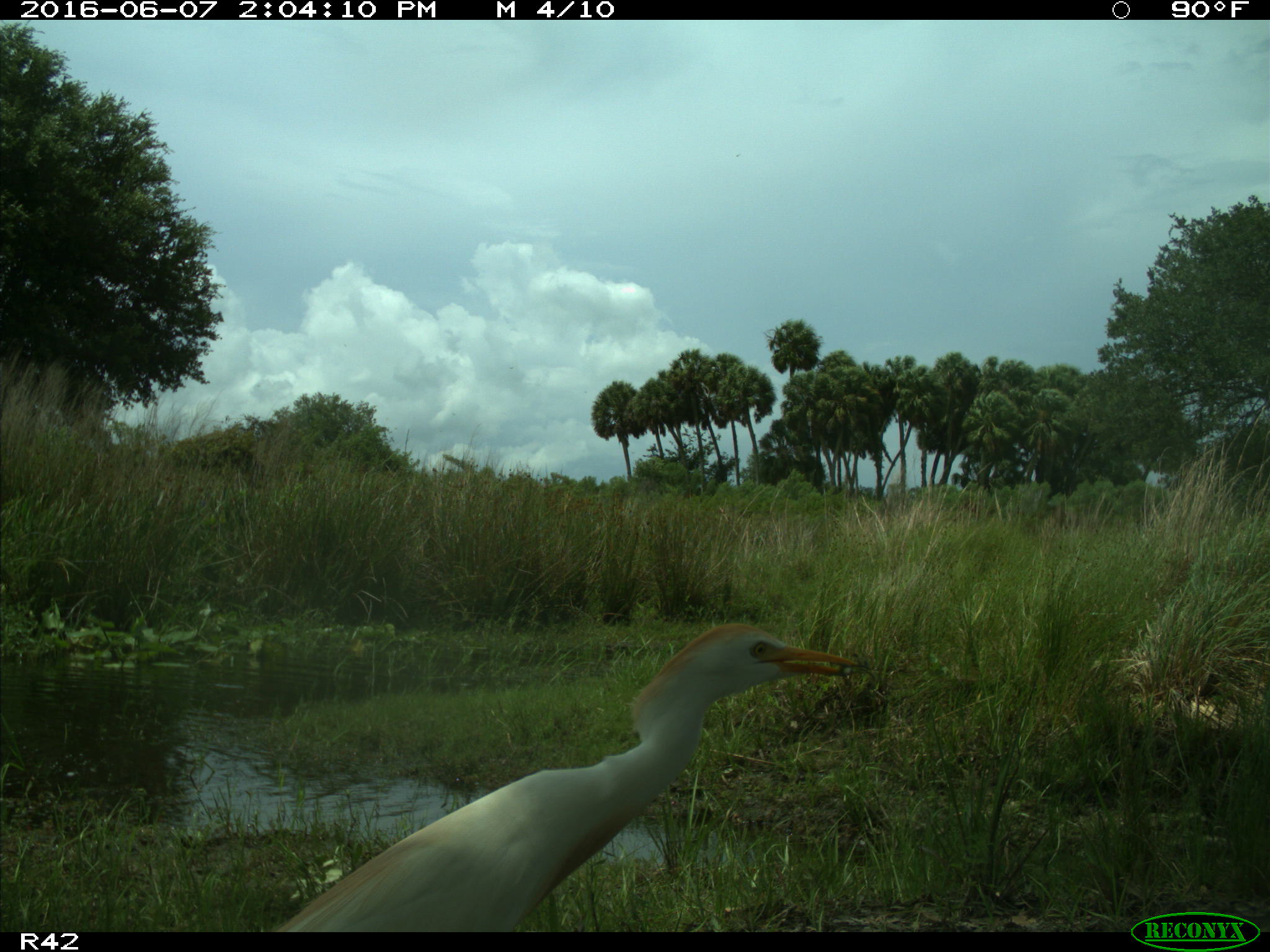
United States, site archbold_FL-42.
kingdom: Animalia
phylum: Chordata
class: Mammalia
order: Artiodactyla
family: Bovidae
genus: Bos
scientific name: Bos taurus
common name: domestic cow